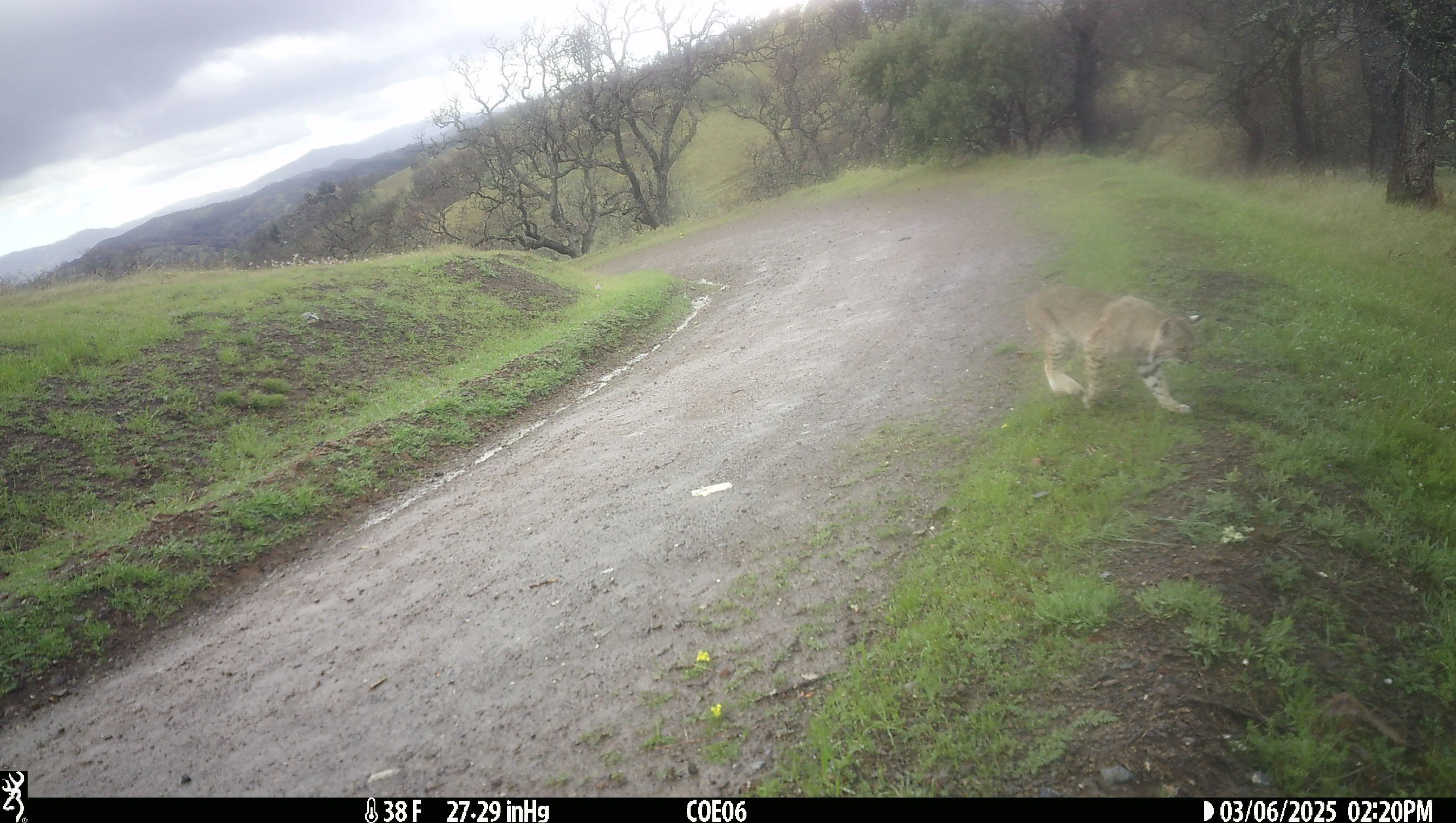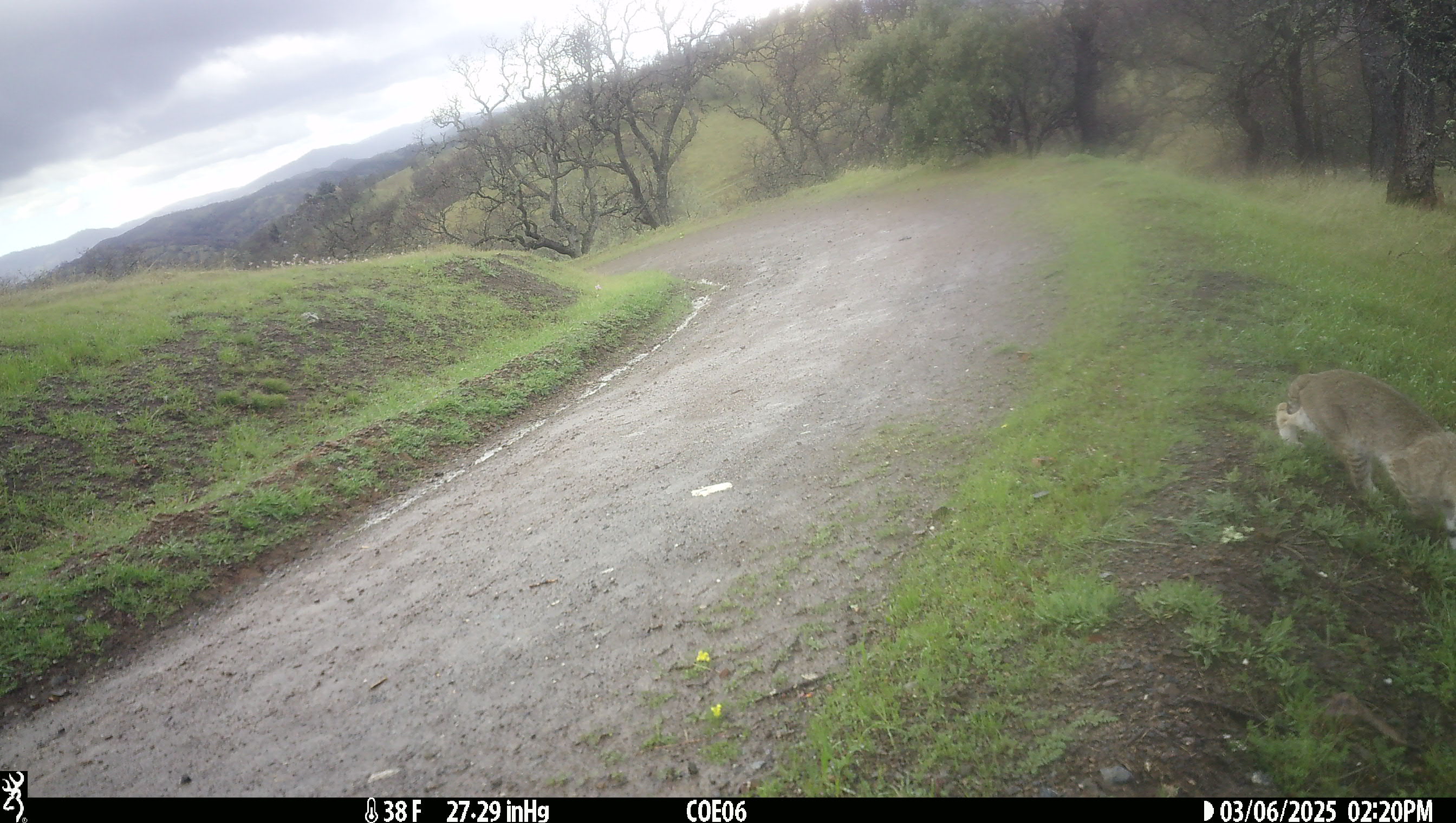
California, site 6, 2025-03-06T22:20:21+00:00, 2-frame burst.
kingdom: Animalia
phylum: Chordata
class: Mammalia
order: Carnivora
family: Felidae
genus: Lynx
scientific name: Lynx rufus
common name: bobcat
Bobcat (Lynx rufus).